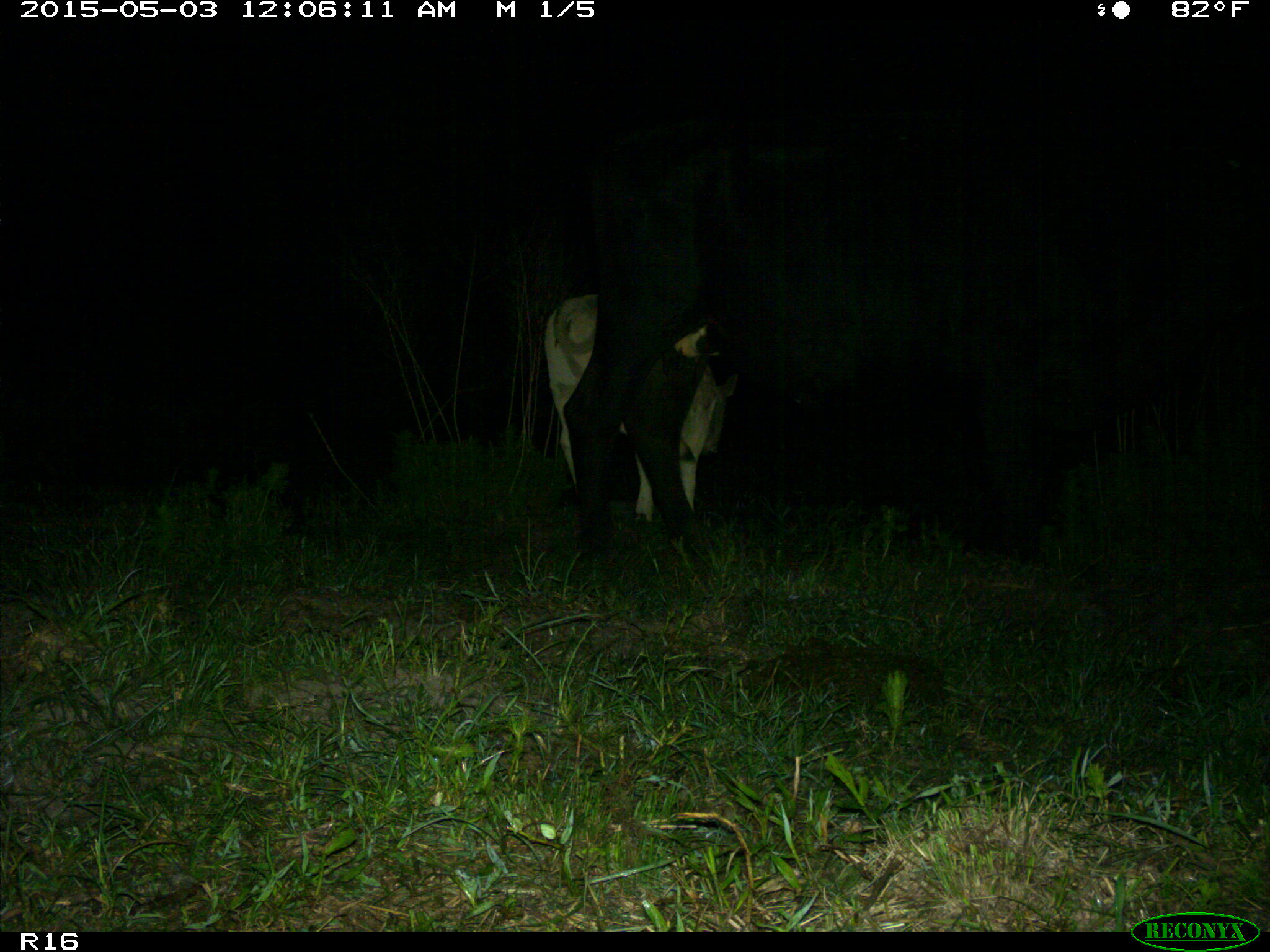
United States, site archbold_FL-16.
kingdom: Animalia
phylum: Chordata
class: Mammalia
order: Artiodactyla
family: Bovidae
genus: Bos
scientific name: Bos taurus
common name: domestic cow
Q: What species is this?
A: Bos taurus (domestic cow).